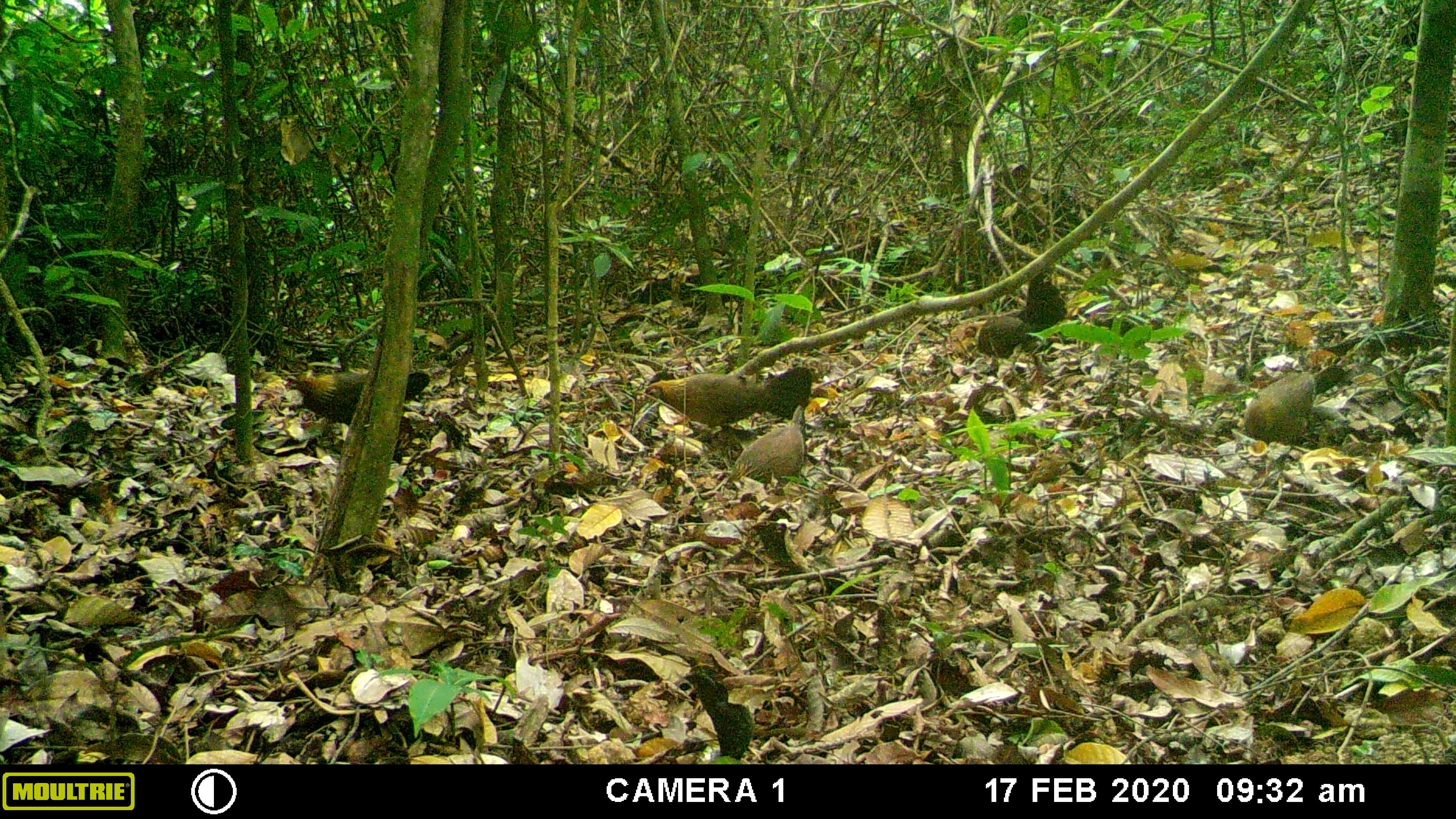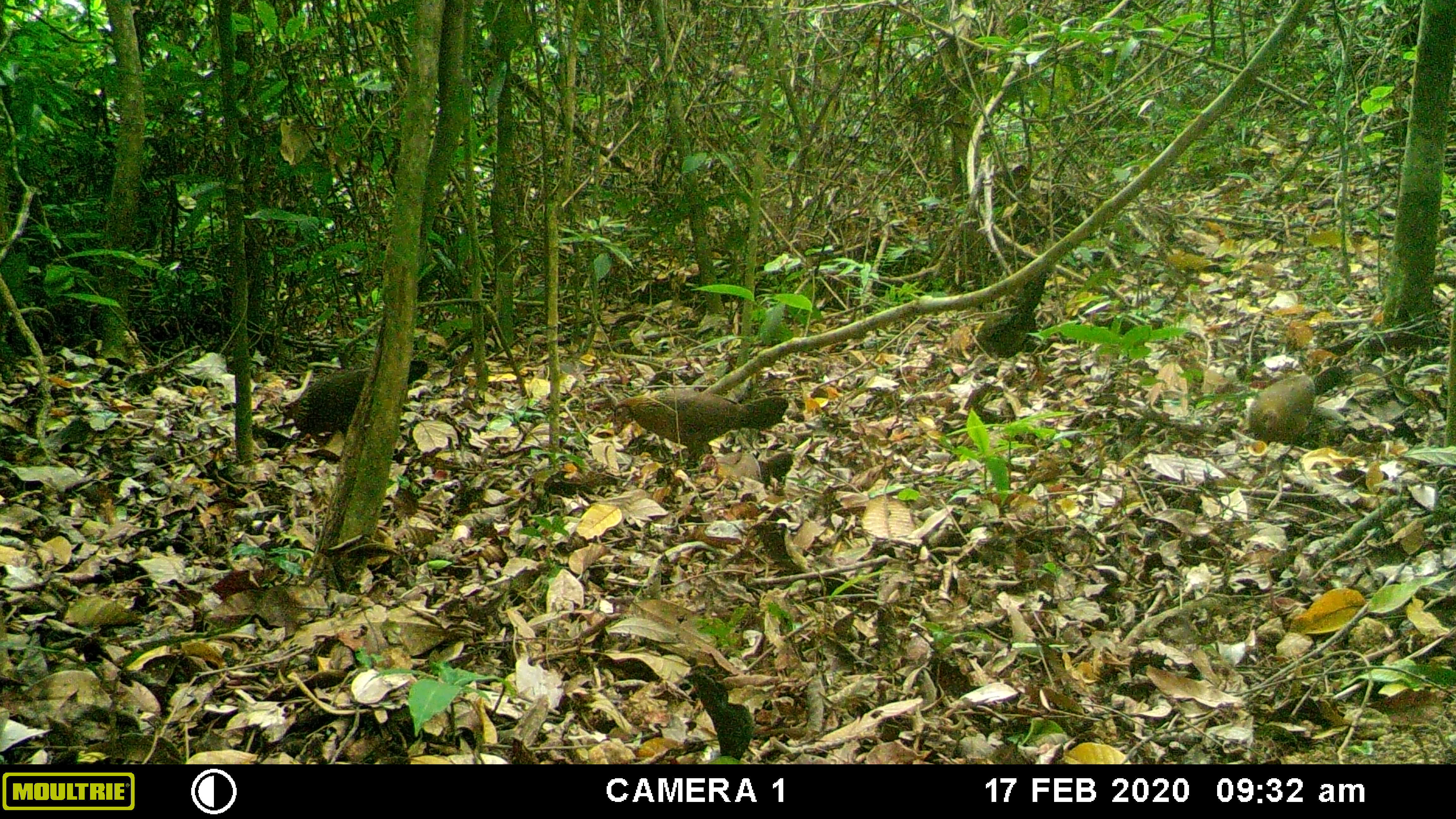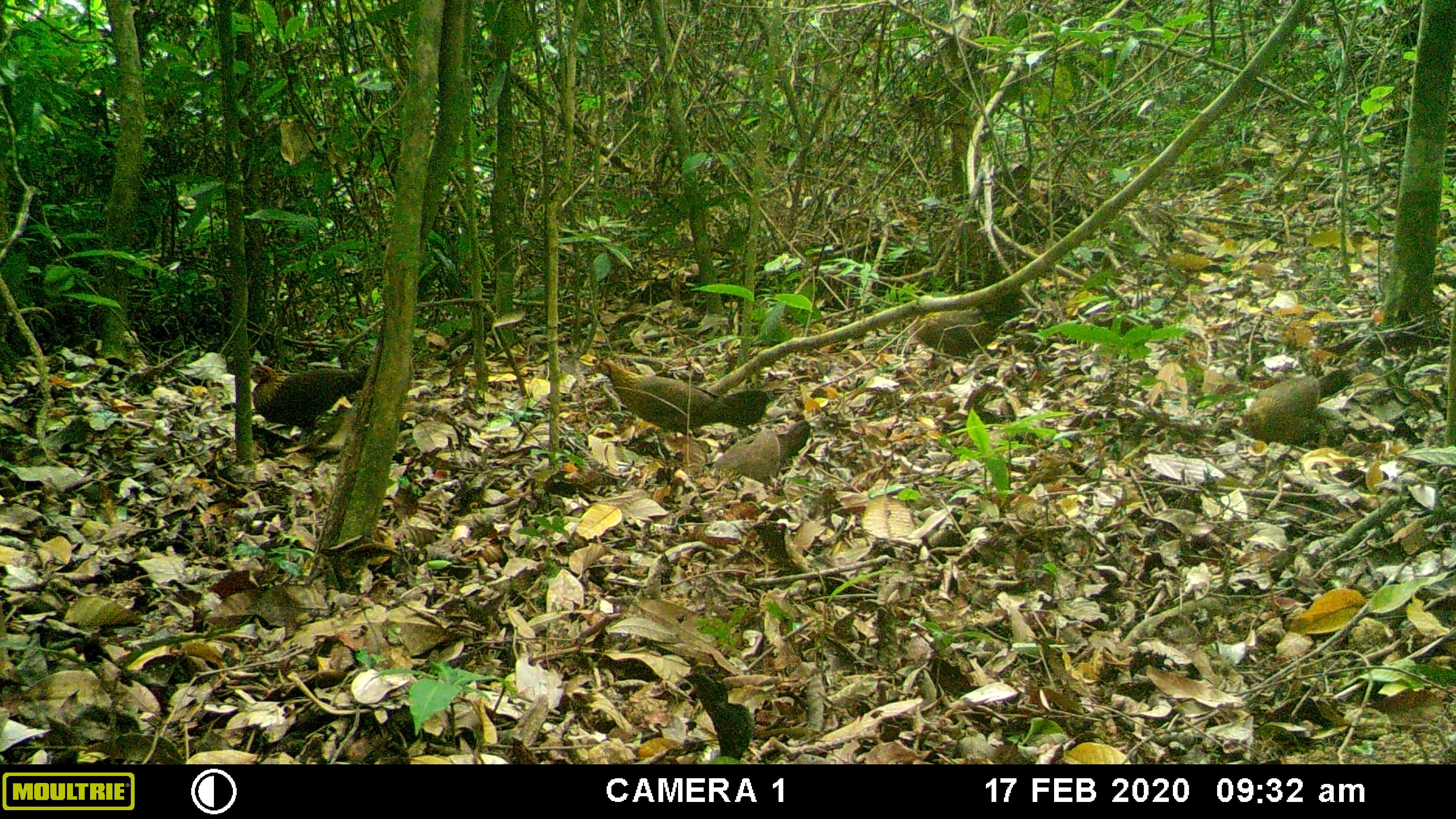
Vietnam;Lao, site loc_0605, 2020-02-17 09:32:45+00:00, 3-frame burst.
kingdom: Animalia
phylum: Chordata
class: Aves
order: Galliformes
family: Phasianidae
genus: Gallus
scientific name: Gallus gallus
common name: red junglefowl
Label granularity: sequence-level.